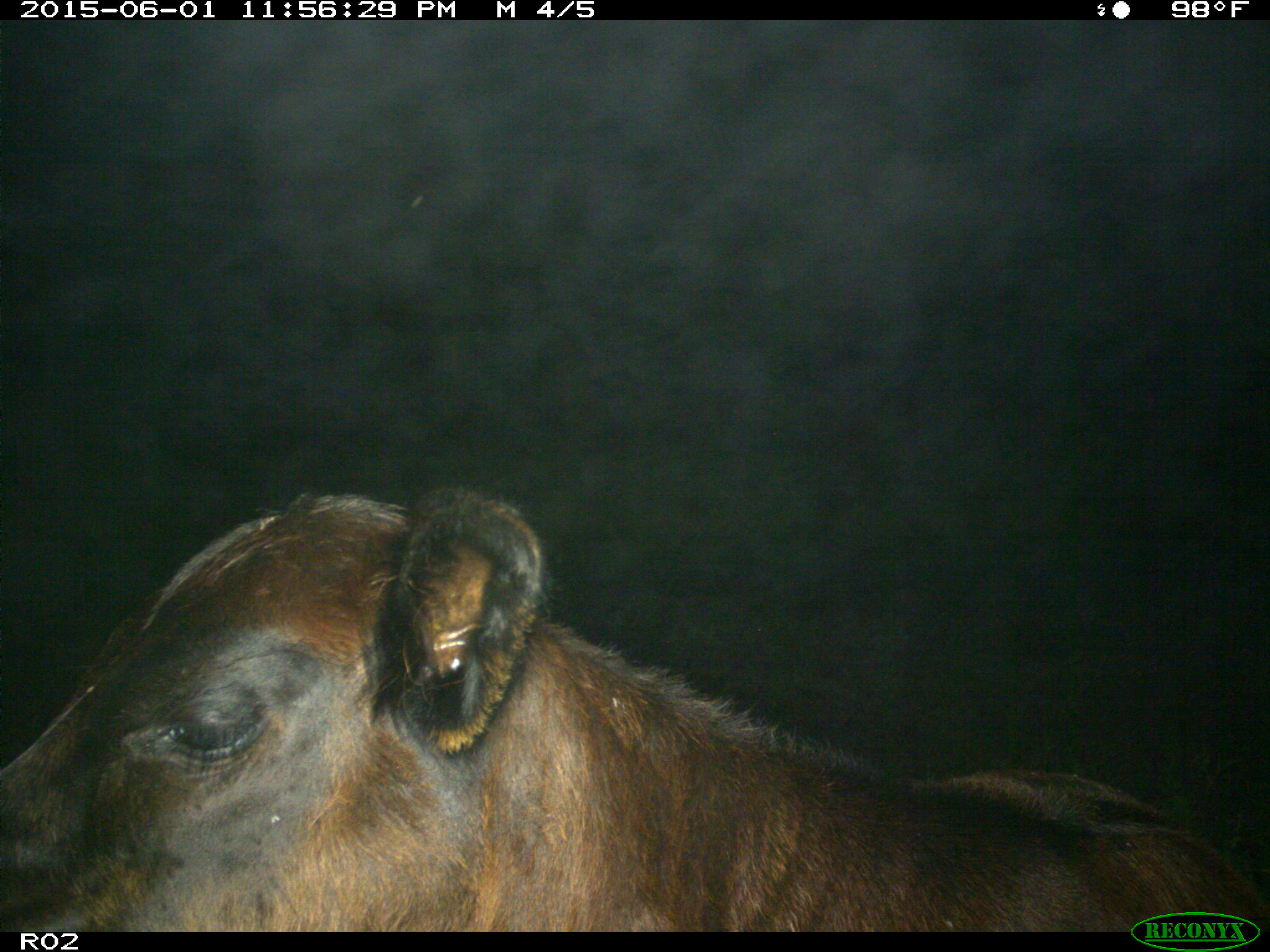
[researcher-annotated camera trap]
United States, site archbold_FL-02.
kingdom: Animalia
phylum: Chordata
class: Mammalia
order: Artiodactyla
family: Bovidae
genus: Bos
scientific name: Bos taurus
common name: domestic cow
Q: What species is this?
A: Bos taurus (domestic cow).